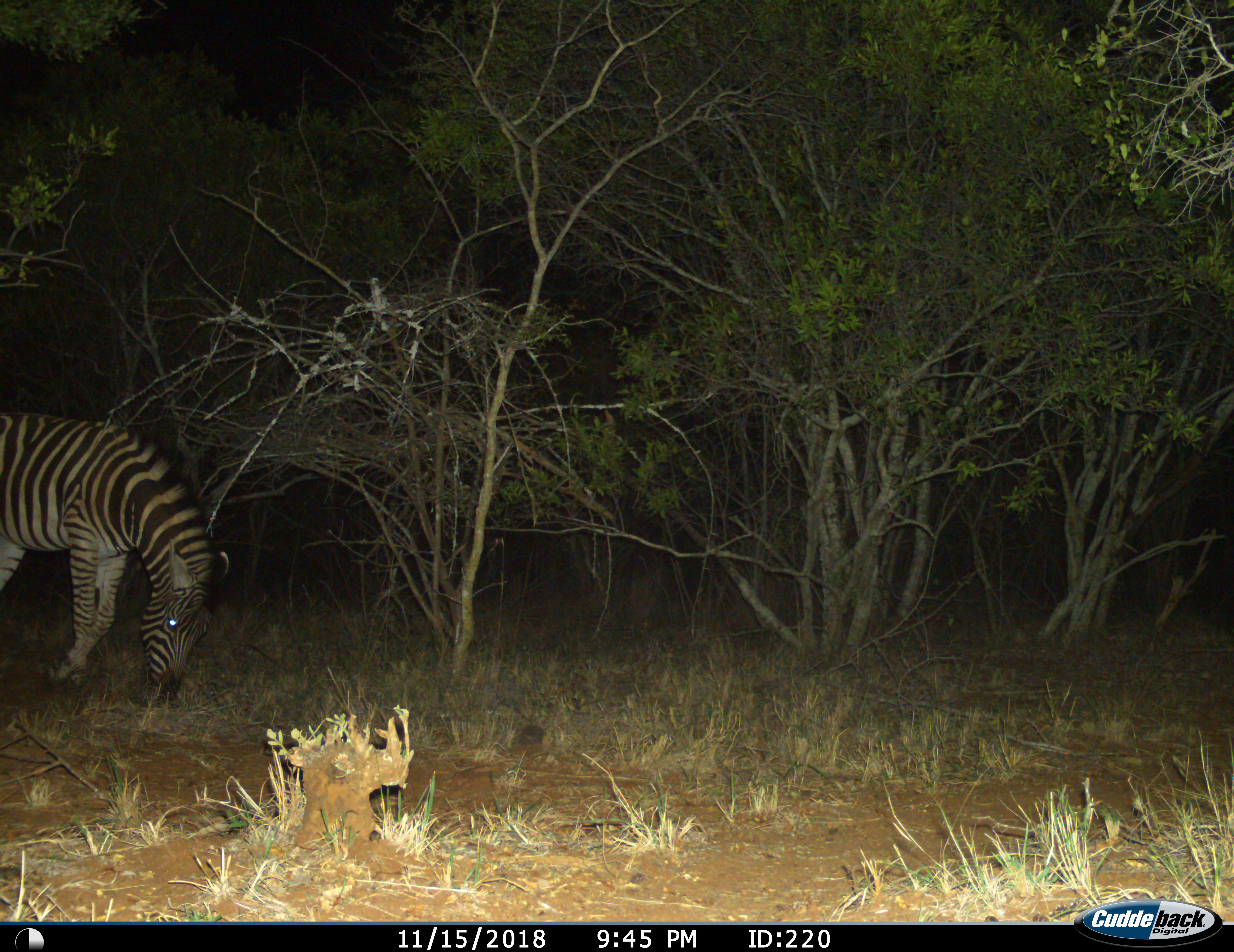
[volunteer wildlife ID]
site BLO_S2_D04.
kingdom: Animalia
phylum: Chordata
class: Mammalia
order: Perissodactyla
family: Equidae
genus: Equus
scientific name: Equus quagga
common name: plains zebra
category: zebraplains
Zebraplains (plains zebra) (Equus quagga), count 1. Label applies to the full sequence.